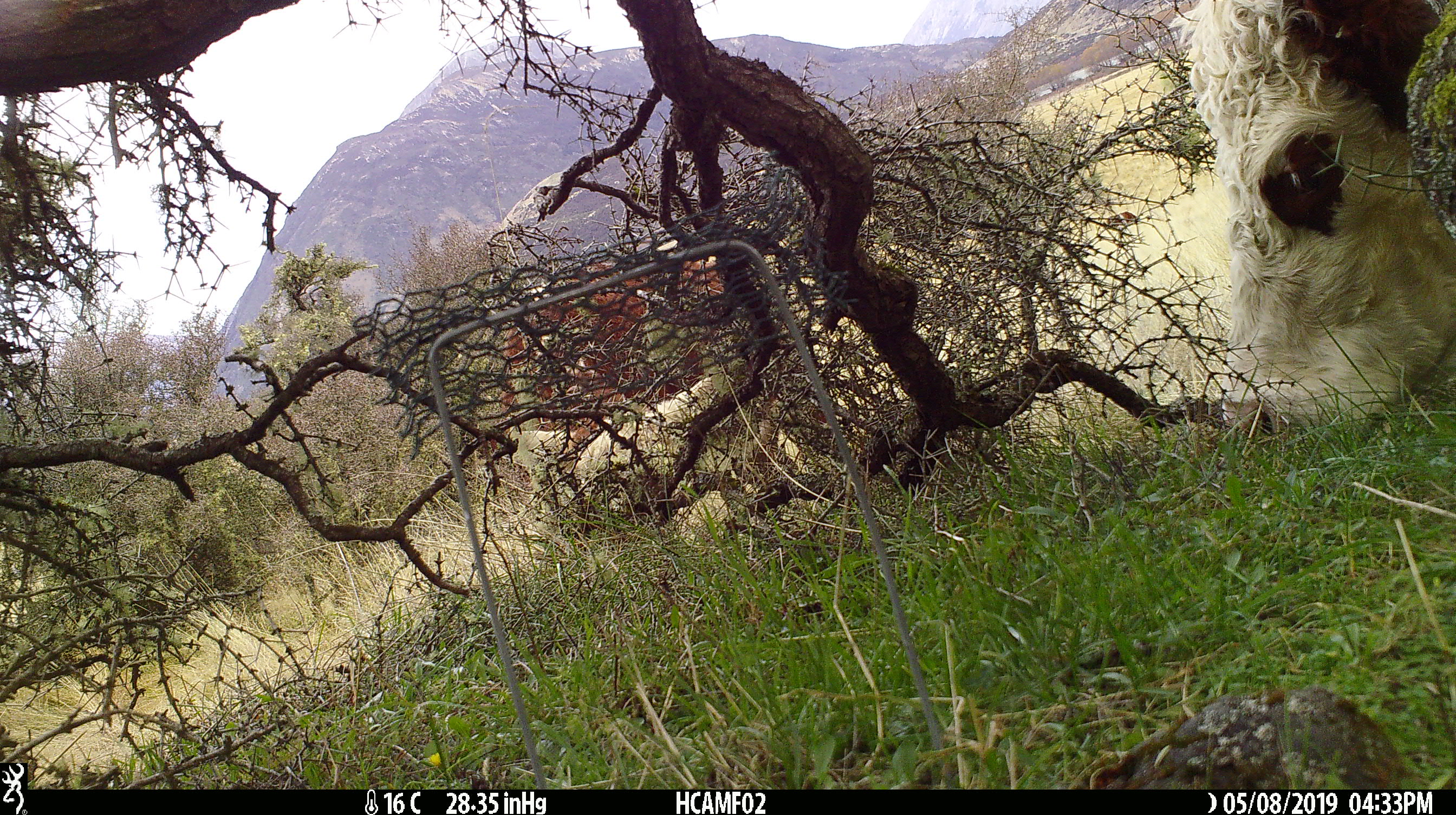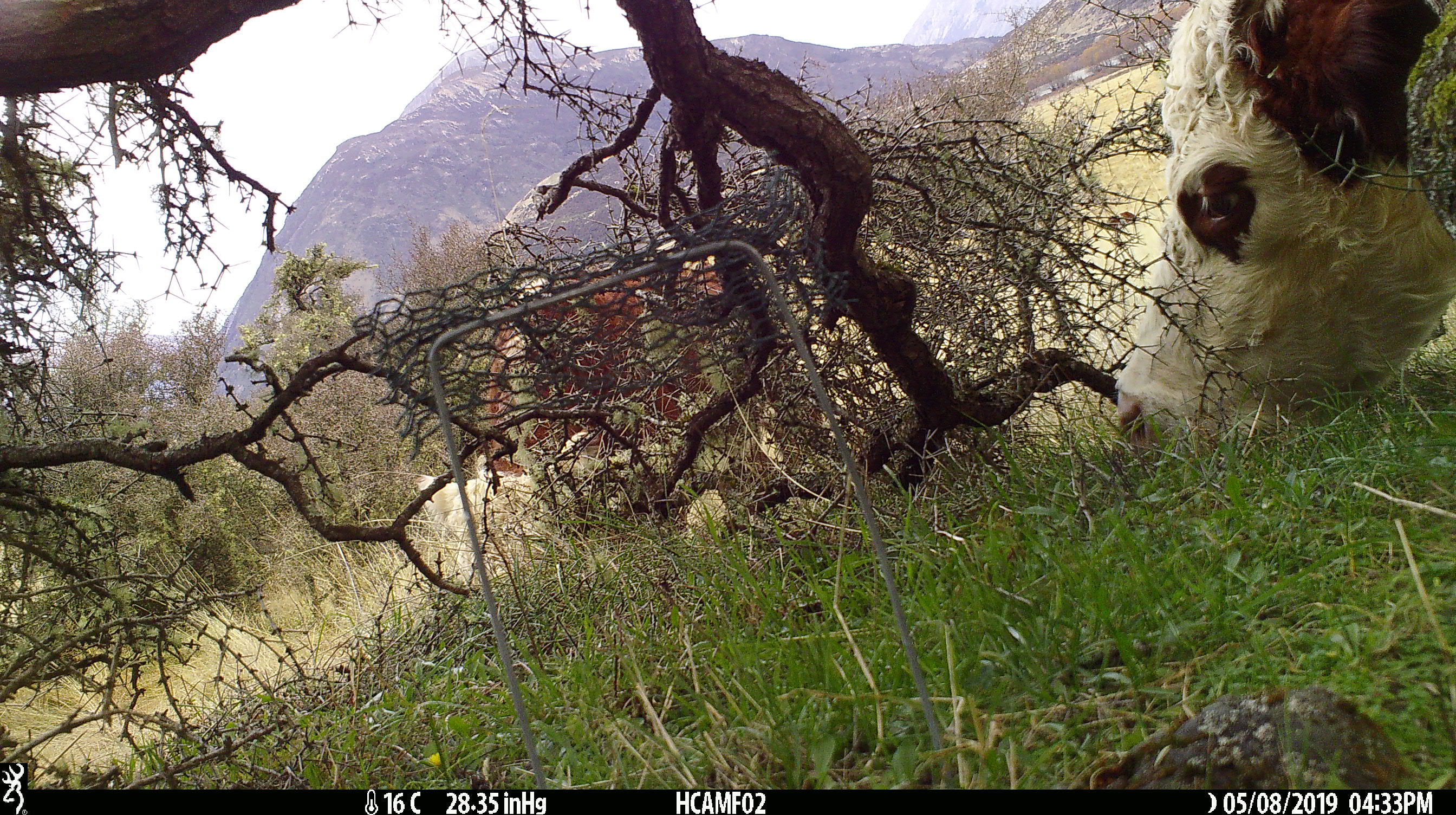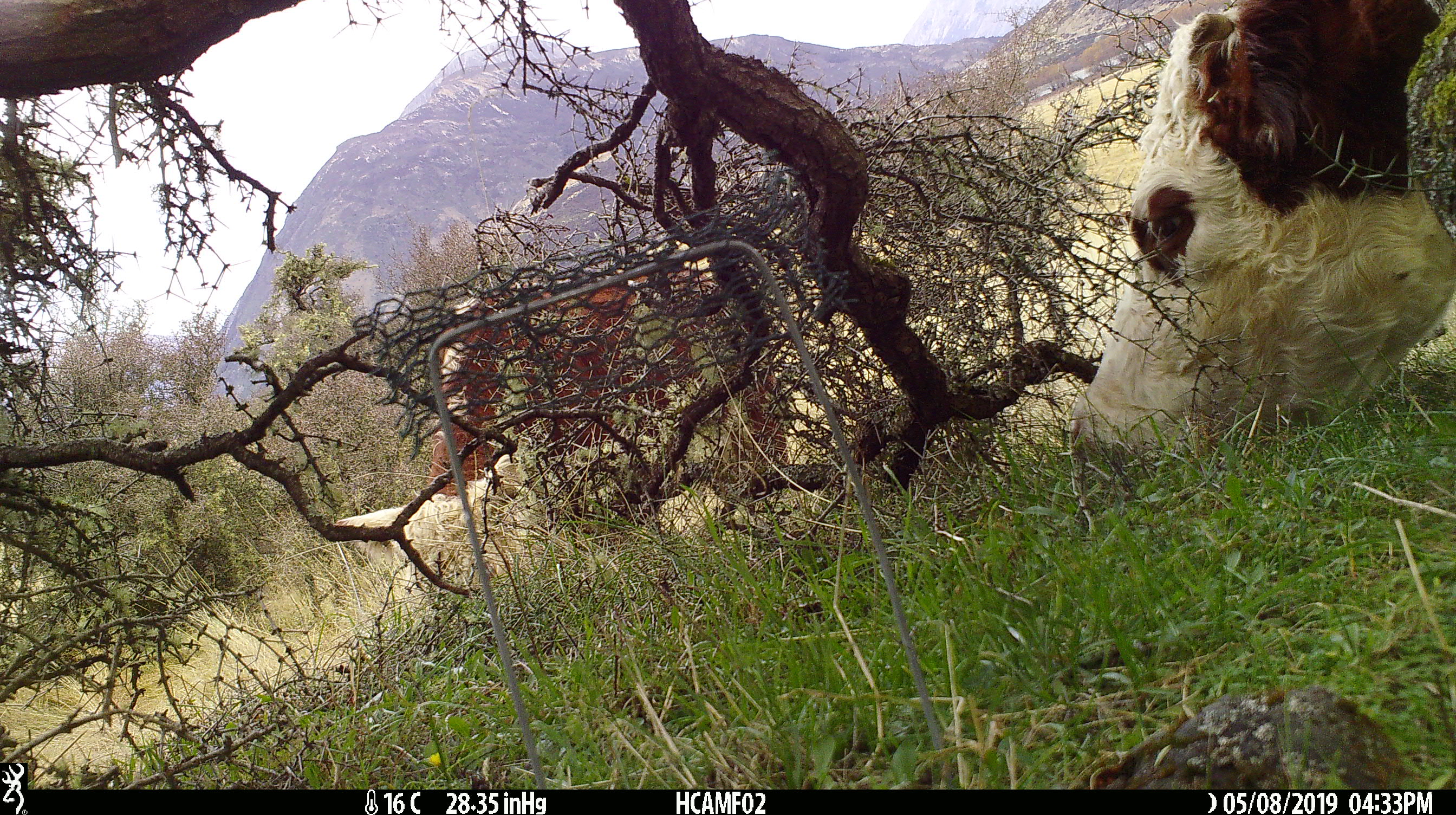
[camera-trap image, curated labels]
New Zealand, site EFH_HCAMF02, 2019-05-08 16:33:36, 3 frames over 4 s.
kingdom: Animalia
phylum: Chordata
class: Mammalia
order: Artiodactyla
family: Bovidae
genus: Bos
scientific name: Bos taurus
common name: domestic cow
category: cow